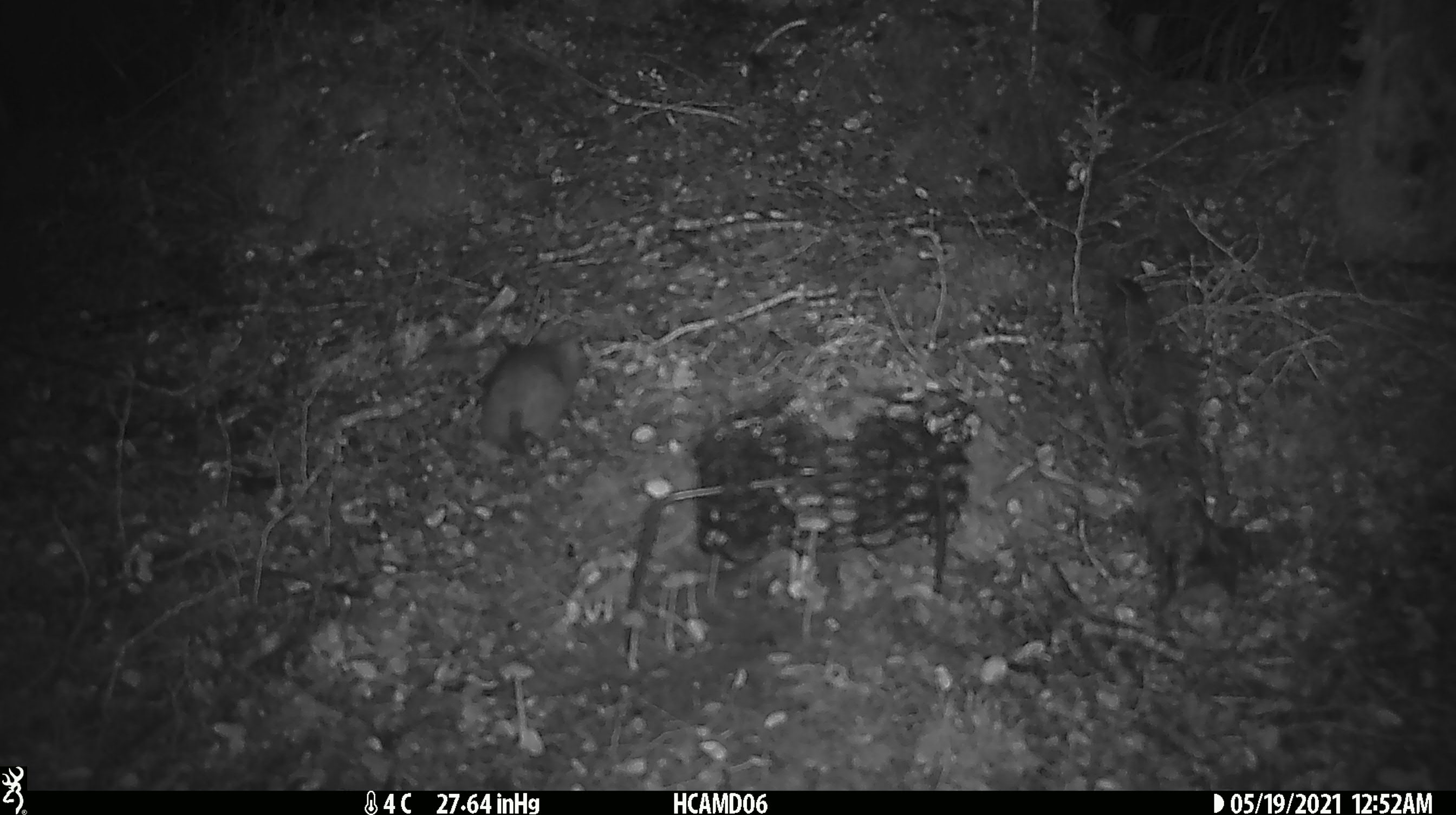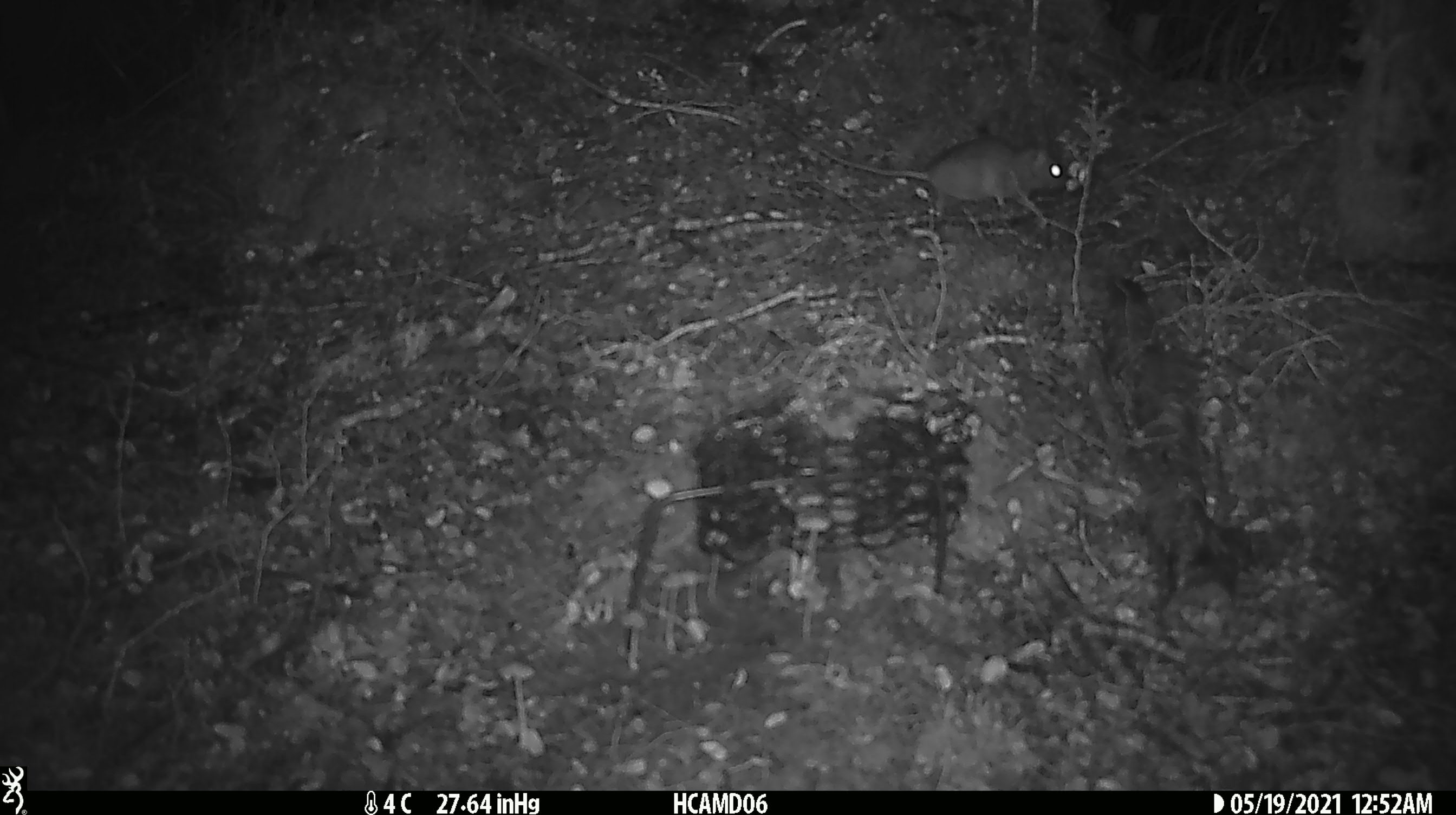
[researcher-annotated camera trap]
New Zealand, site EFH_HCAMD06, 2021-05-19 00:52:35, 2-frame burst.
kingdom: Animalia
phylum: Chordata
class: Mammalia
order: Rodentia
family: Muridae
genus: Rattus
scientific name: Rattus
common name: rat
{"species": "rat (Rattus)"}